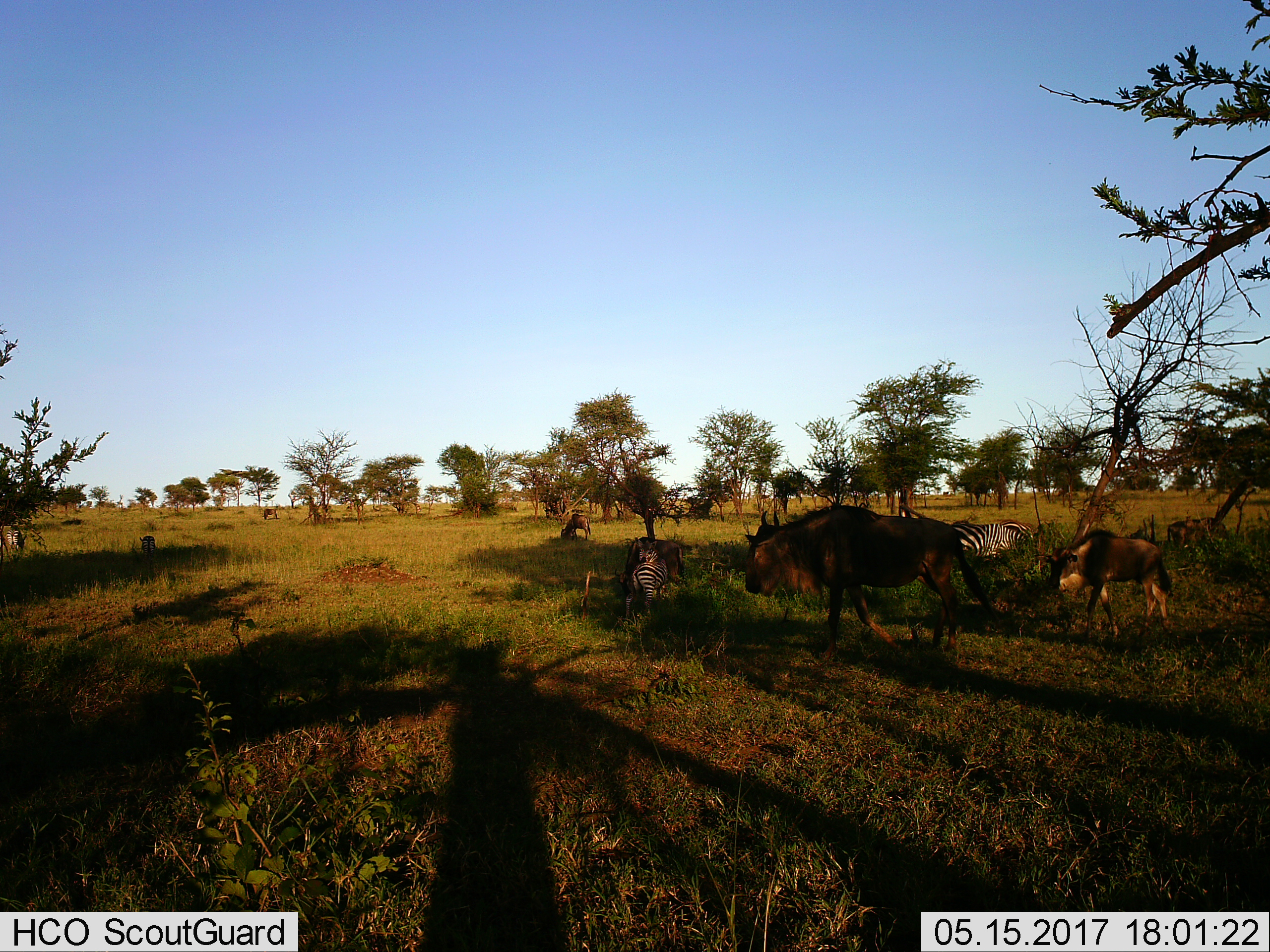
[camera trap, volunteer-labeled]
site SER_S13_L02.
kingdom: Animalia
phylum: Chordata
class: Mammalia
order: Artiodactyla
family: Bovidae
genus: Connochaetes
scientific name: Connochaetes taurinus taurinus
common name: blue wildebeest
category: wildebeestblue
Wildebeestblue (blue wildebeest) (Connochaetes taurinus taurinus), count 5. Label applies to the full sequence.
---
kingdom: Animalia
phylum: Chordata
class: Mammalia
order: Perissodactyla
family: Equidae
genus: Equus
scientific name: Equus quagga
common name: plains zebra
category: zebraplains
Zebraplains (plains zebra) (Equus quagga), count 4. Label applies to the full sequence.